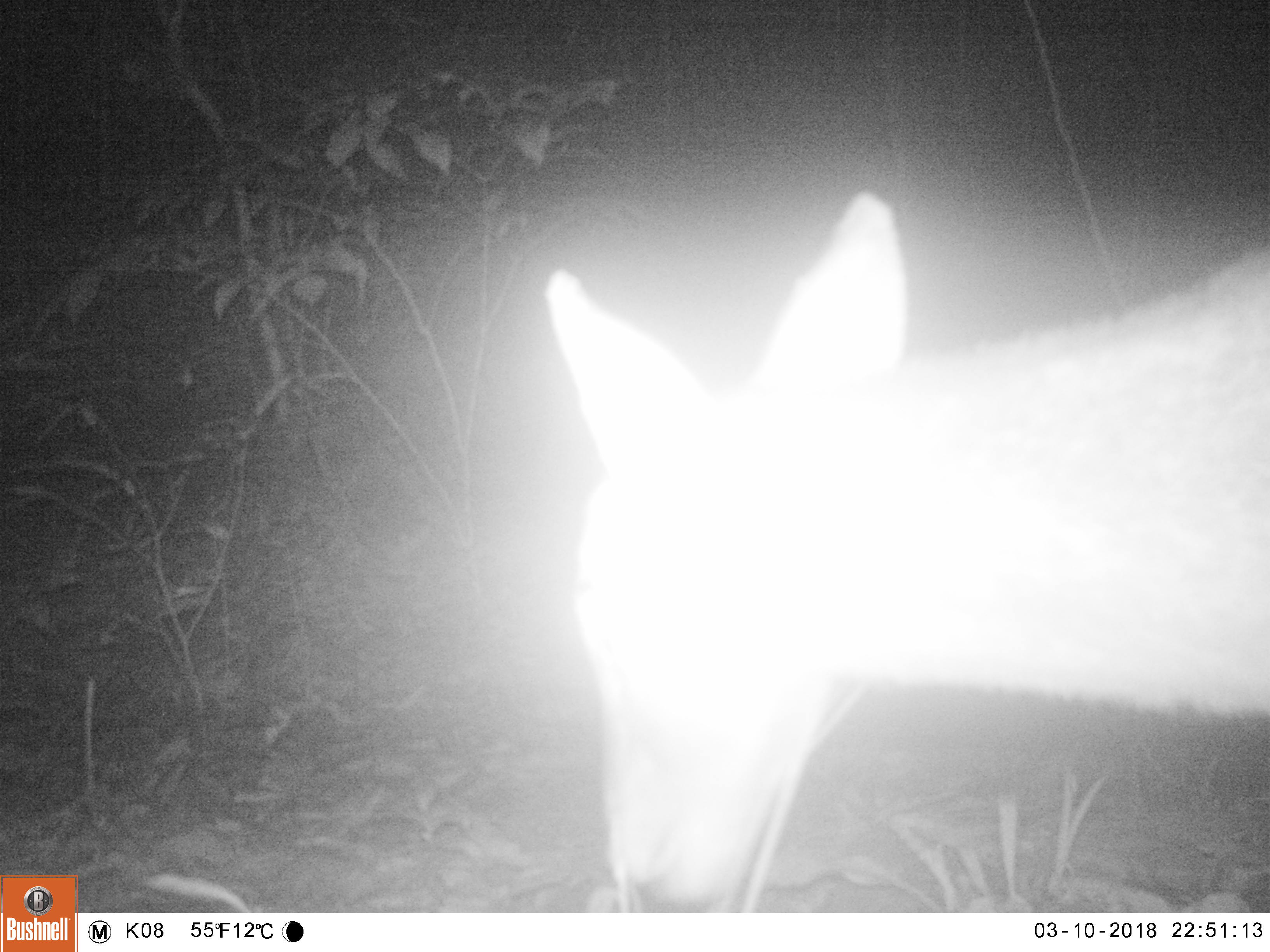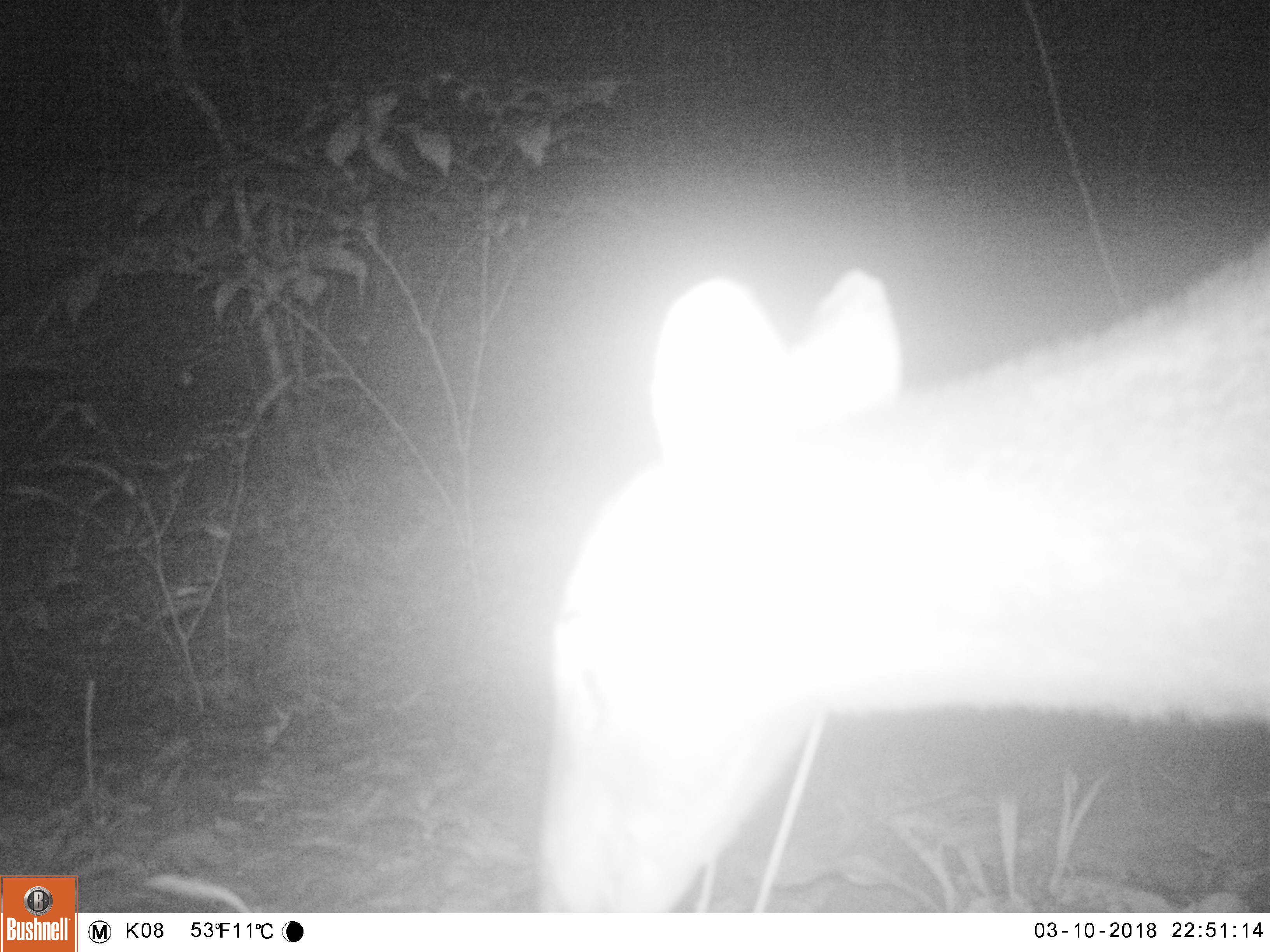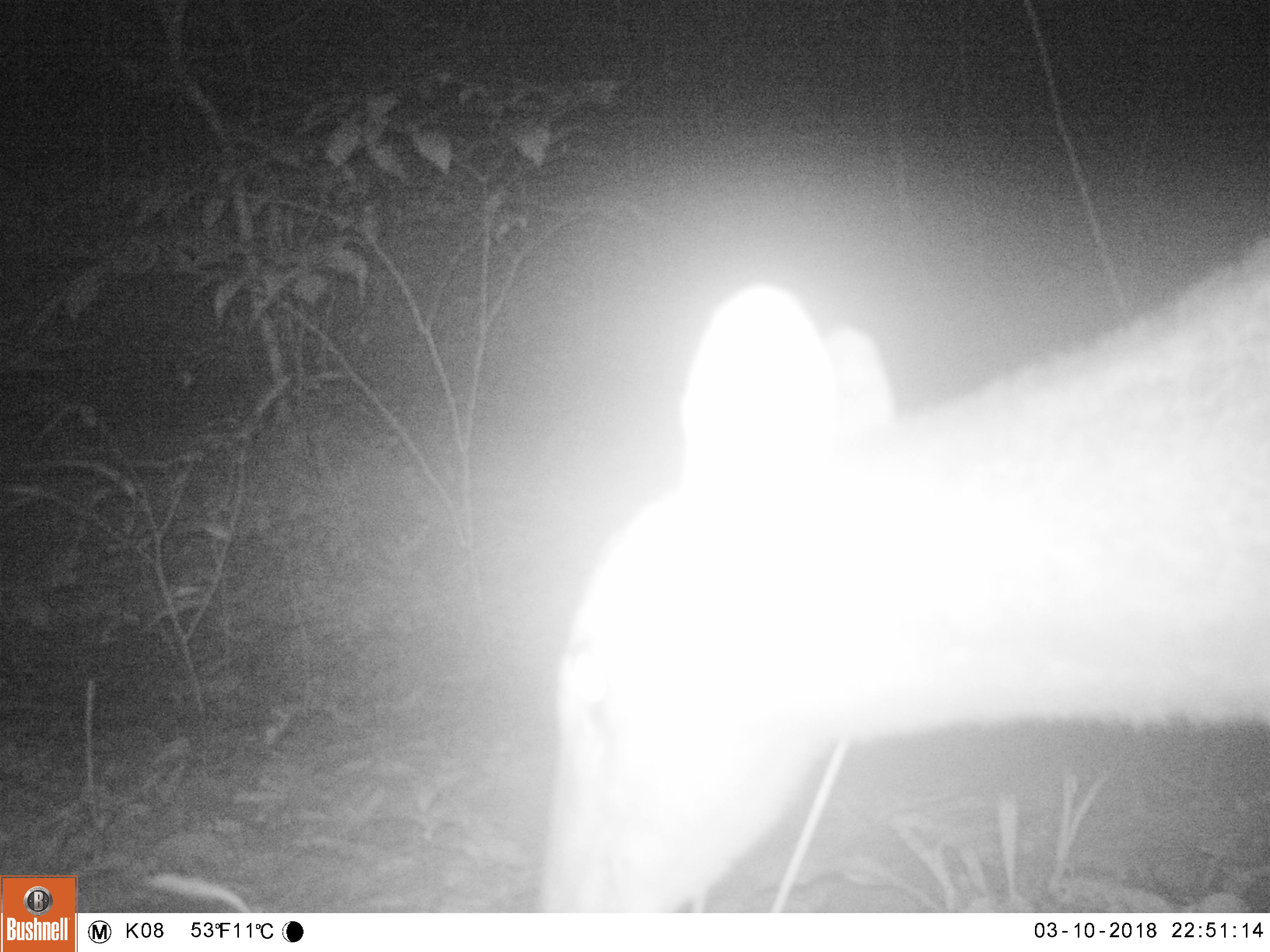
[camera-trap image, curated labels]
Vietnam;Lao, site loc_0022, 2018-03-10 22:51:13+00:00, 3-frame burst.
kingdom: Animalia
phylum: Chordata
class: Mammalia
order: Artiodactyla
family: Cervidae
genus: Muntiacus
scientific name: Muntiacus vuquangensis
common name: large-antlered muntjac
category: large antlered muntjac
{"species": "large antlered muntjac (large-antlered muntjac) (Muntiacus vuquangensis)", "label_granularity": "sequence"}